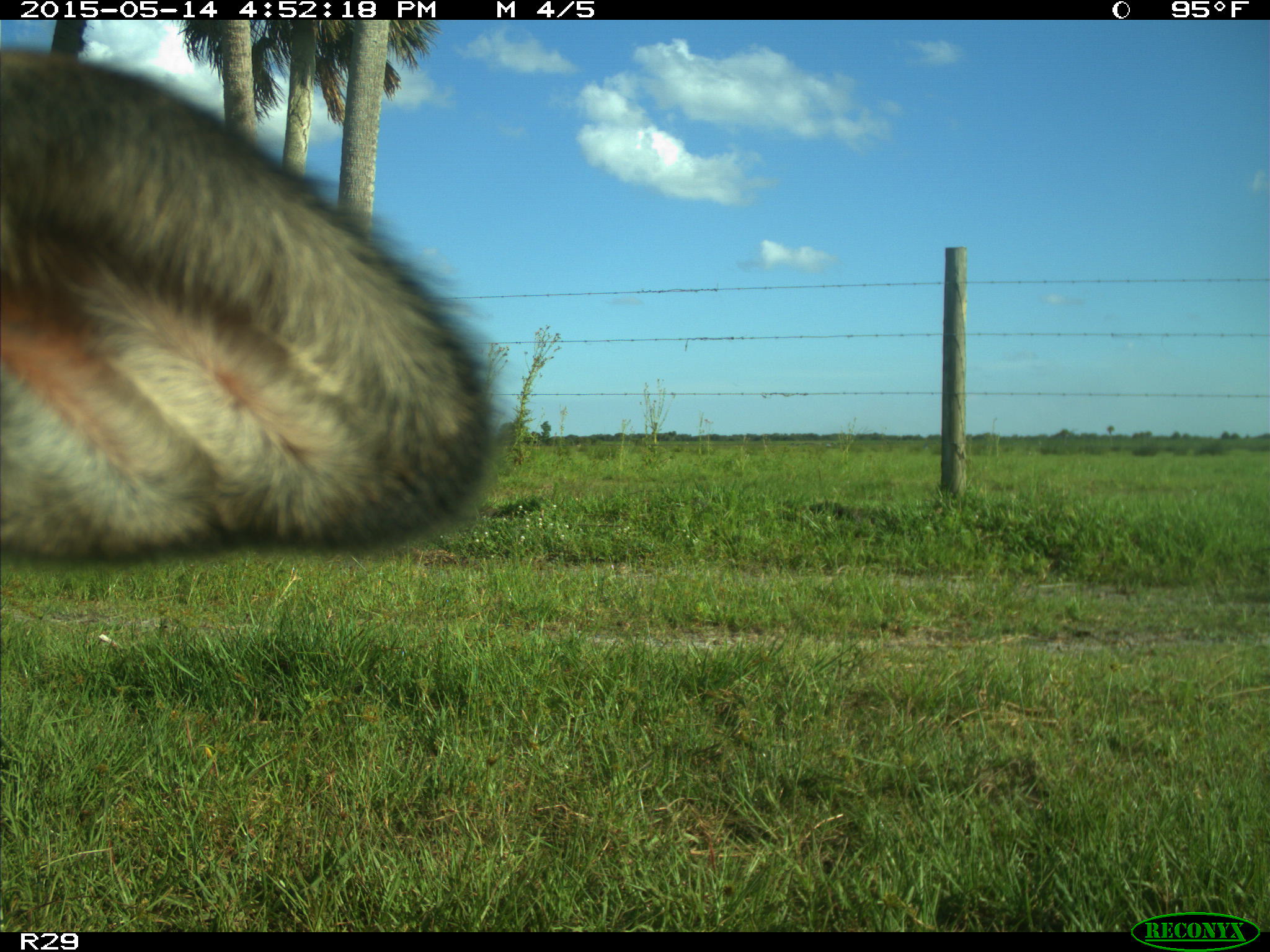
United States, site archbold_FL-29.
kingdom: Animalia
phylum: Chordata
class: Mammalia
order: Artiodactyla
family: Bovidae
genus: Bos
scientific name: Bos taurus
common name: domestic cow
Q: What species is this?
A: Bos taurus (domestic cow).